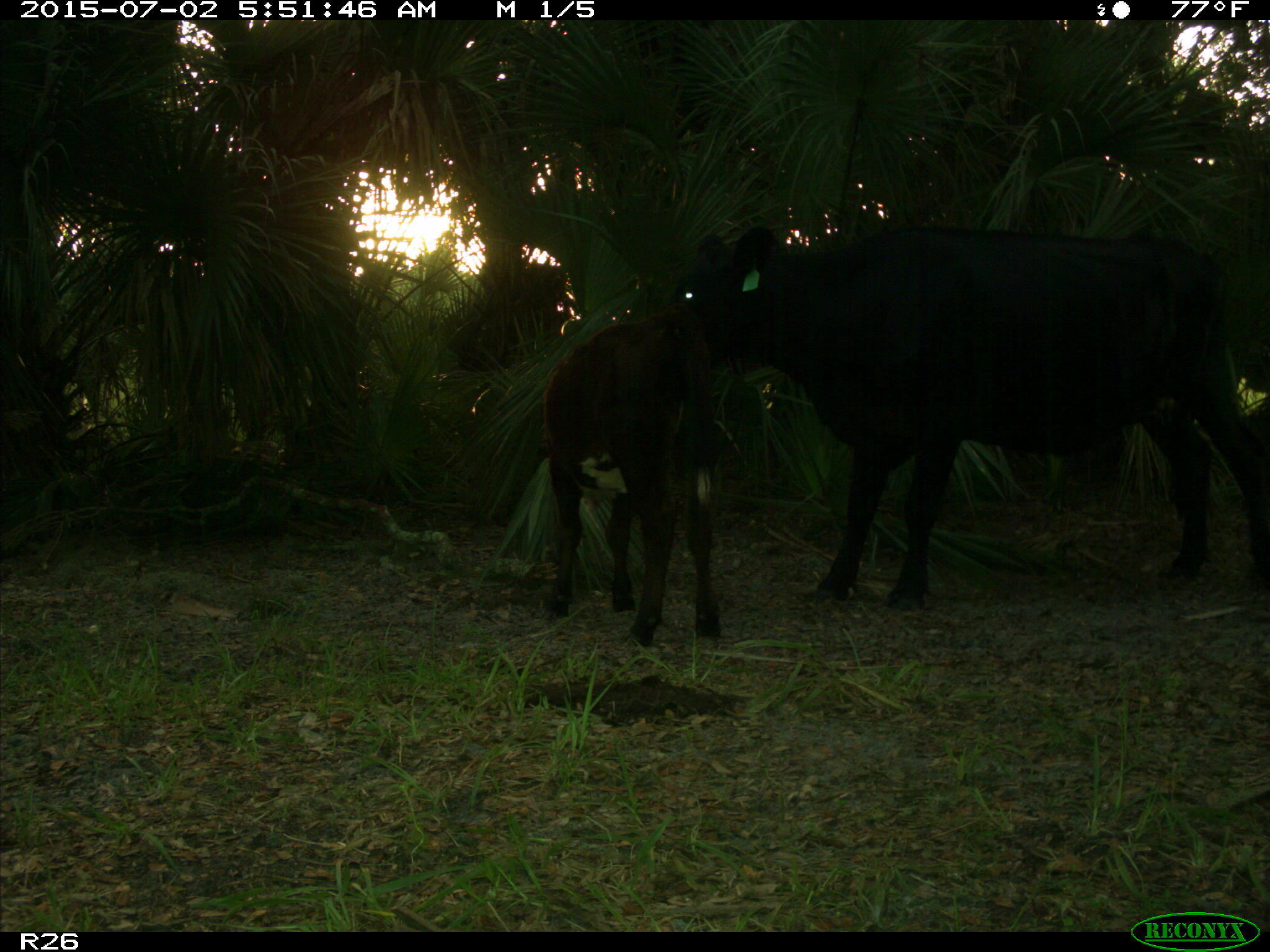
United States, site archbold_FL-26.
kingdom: Animalia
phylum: Chordata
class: Mammalia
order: Artiodactyla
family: Bovidae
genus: Bos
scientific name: Bos taurus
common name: domestic cow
Bos taurus (domestic cow).